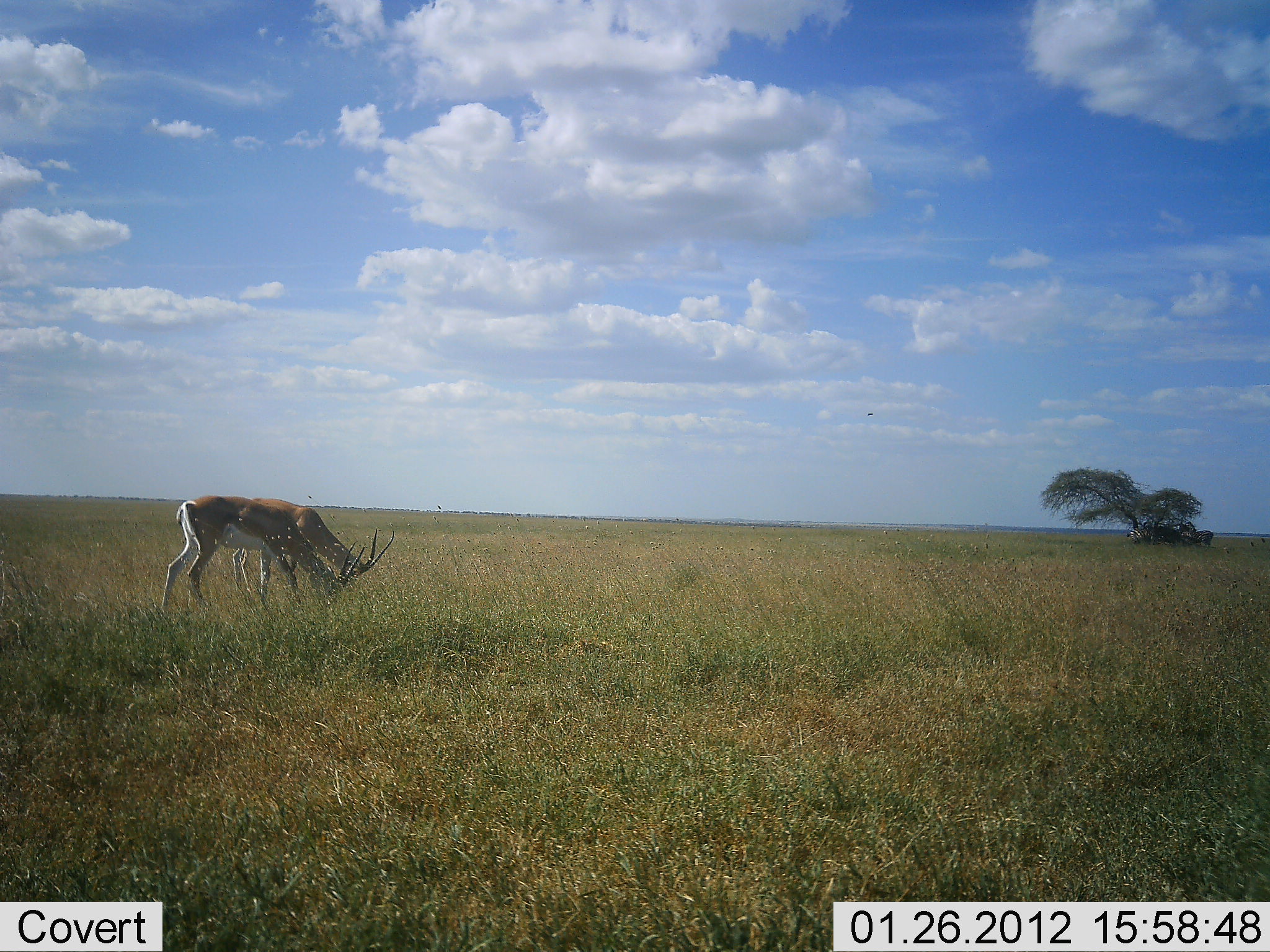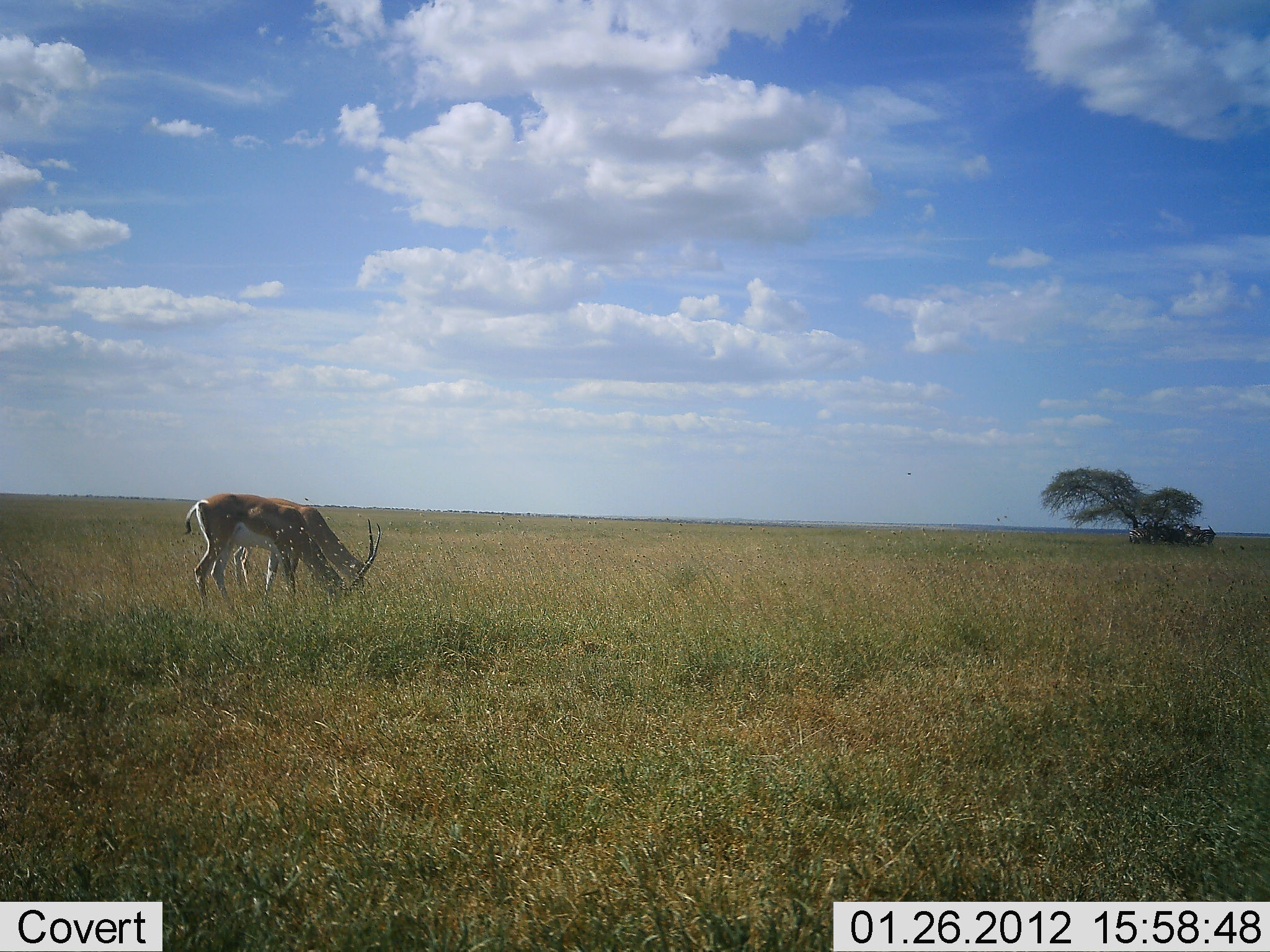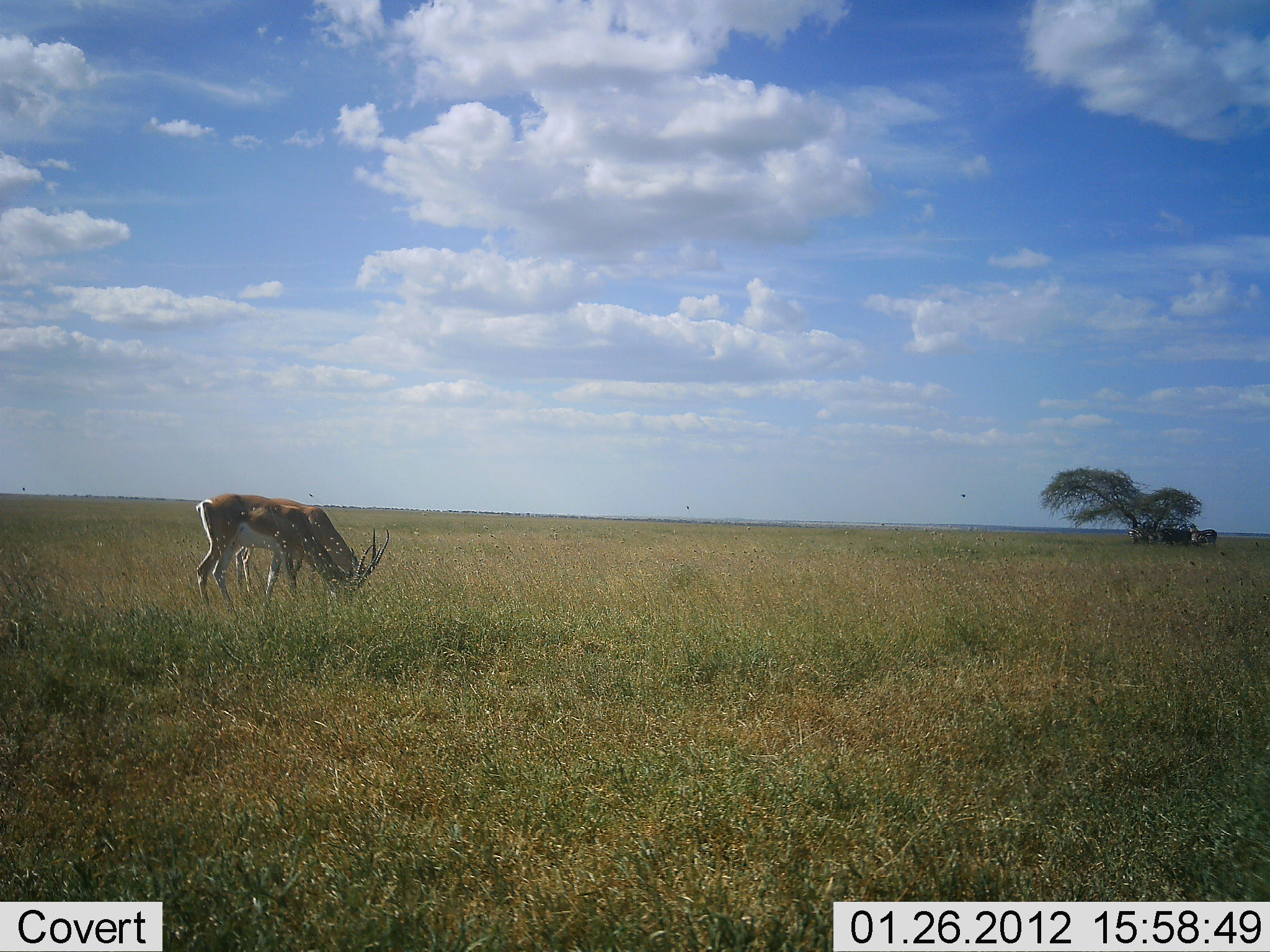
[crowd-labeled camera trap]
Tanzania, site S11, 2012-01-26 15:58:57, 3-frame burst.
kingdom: Animalia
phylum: Chordata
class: Mammalia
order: Artiodactyla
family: Bovidae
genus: Nanger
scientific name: Nanger granti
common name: grant's gazelle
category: gazellegrants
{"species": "gazellegrants (grant's gazelle) (Nanger granti)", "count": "2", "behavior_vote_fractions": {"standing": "31%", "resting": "0%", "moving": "0%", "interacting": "0%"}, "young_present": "0%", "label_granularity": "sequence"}